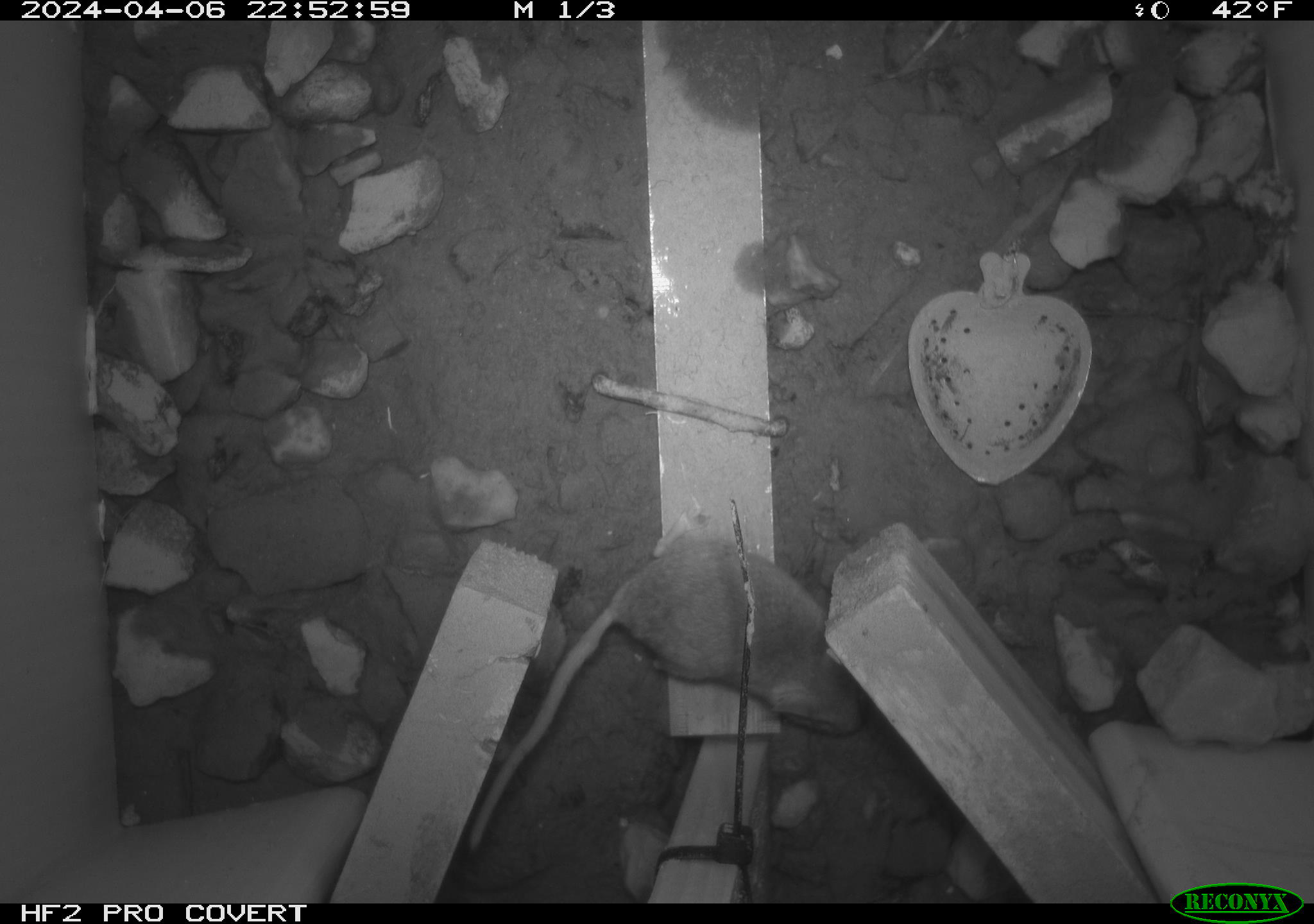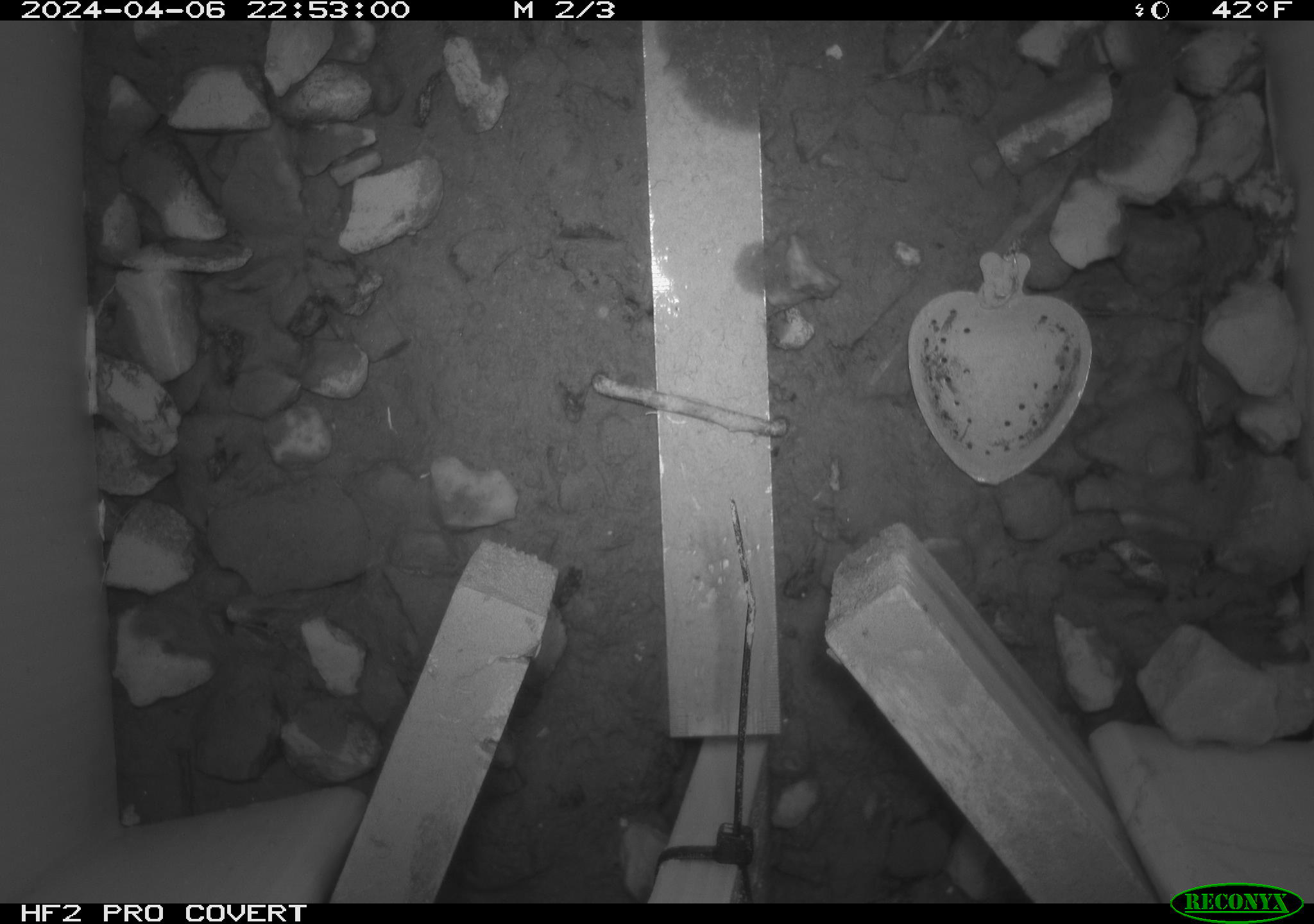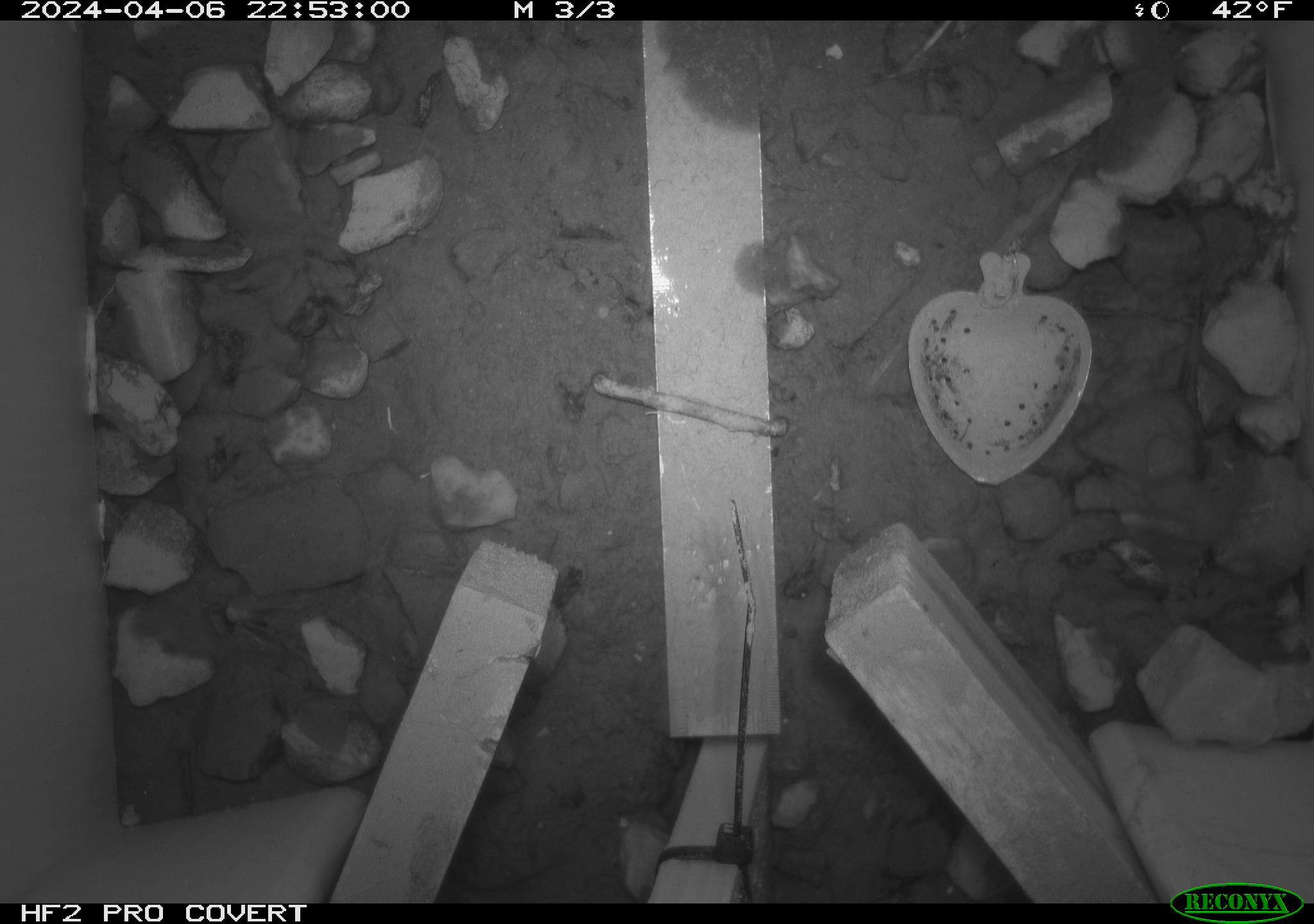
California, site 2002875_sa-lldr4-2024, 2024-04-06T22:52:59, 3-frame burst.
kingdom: Animalia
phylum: Chordata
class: Mammalia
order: Rodentia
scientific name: Rodentia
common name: mouse species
Mouse species (Rodentia).